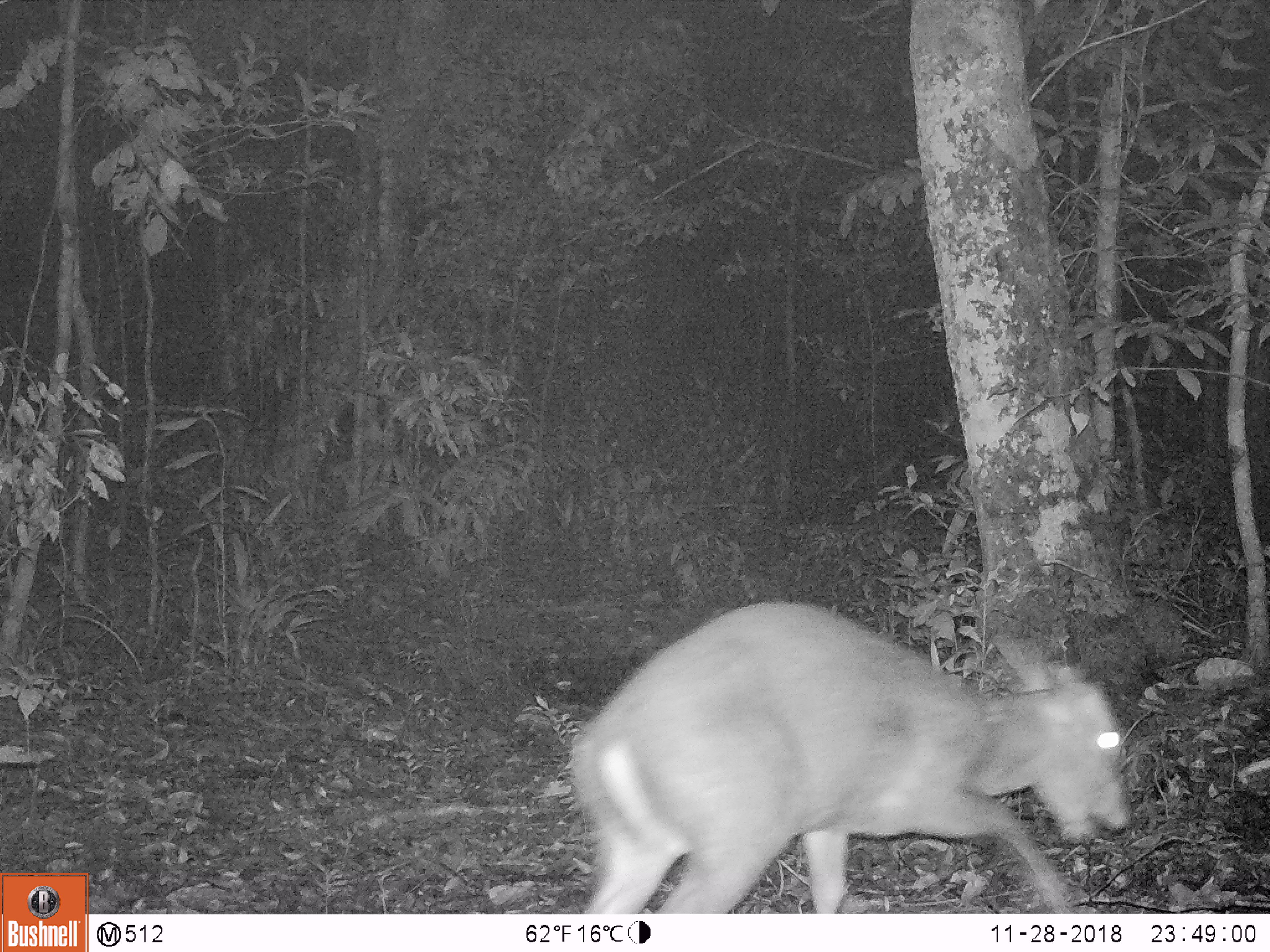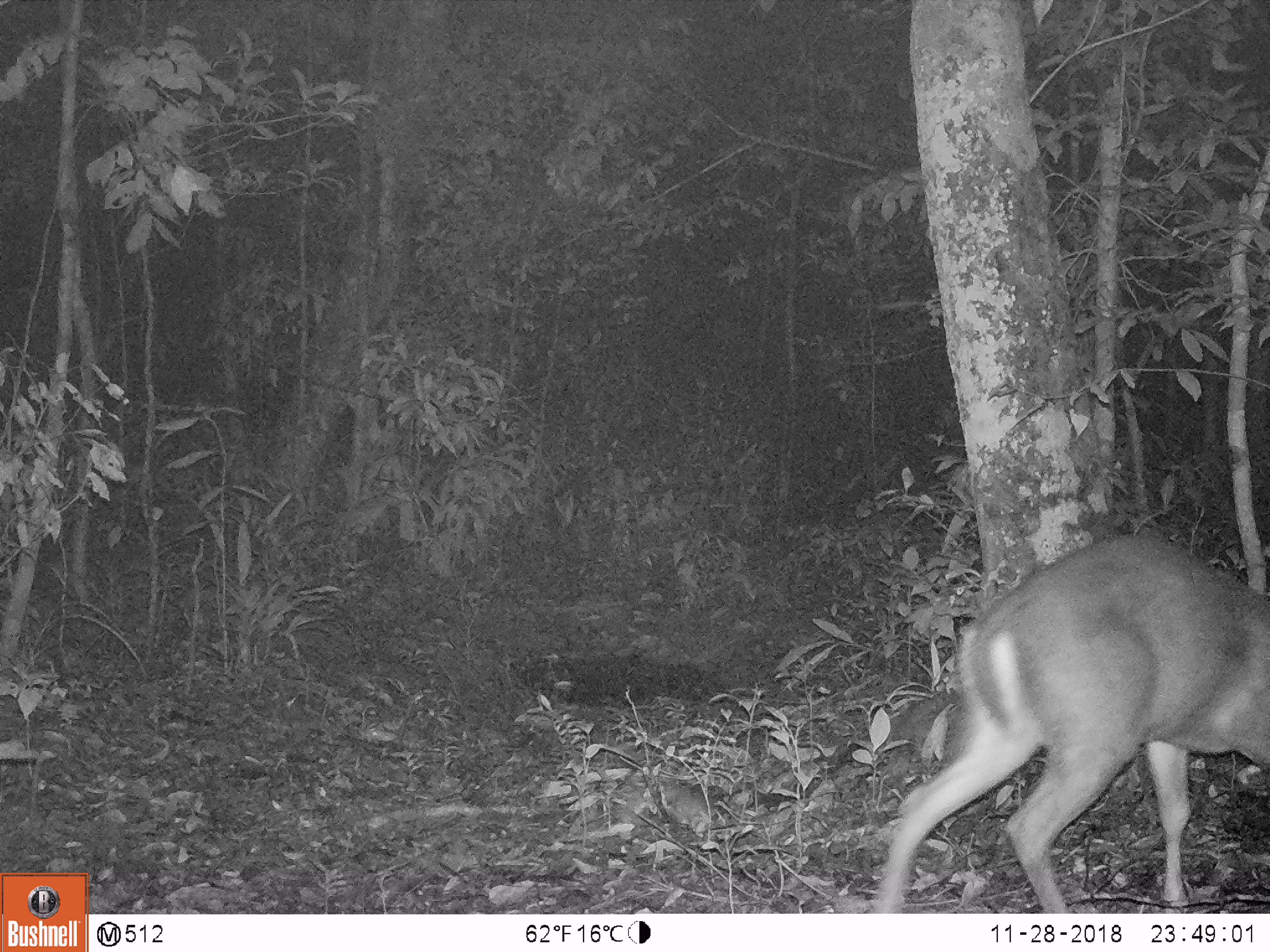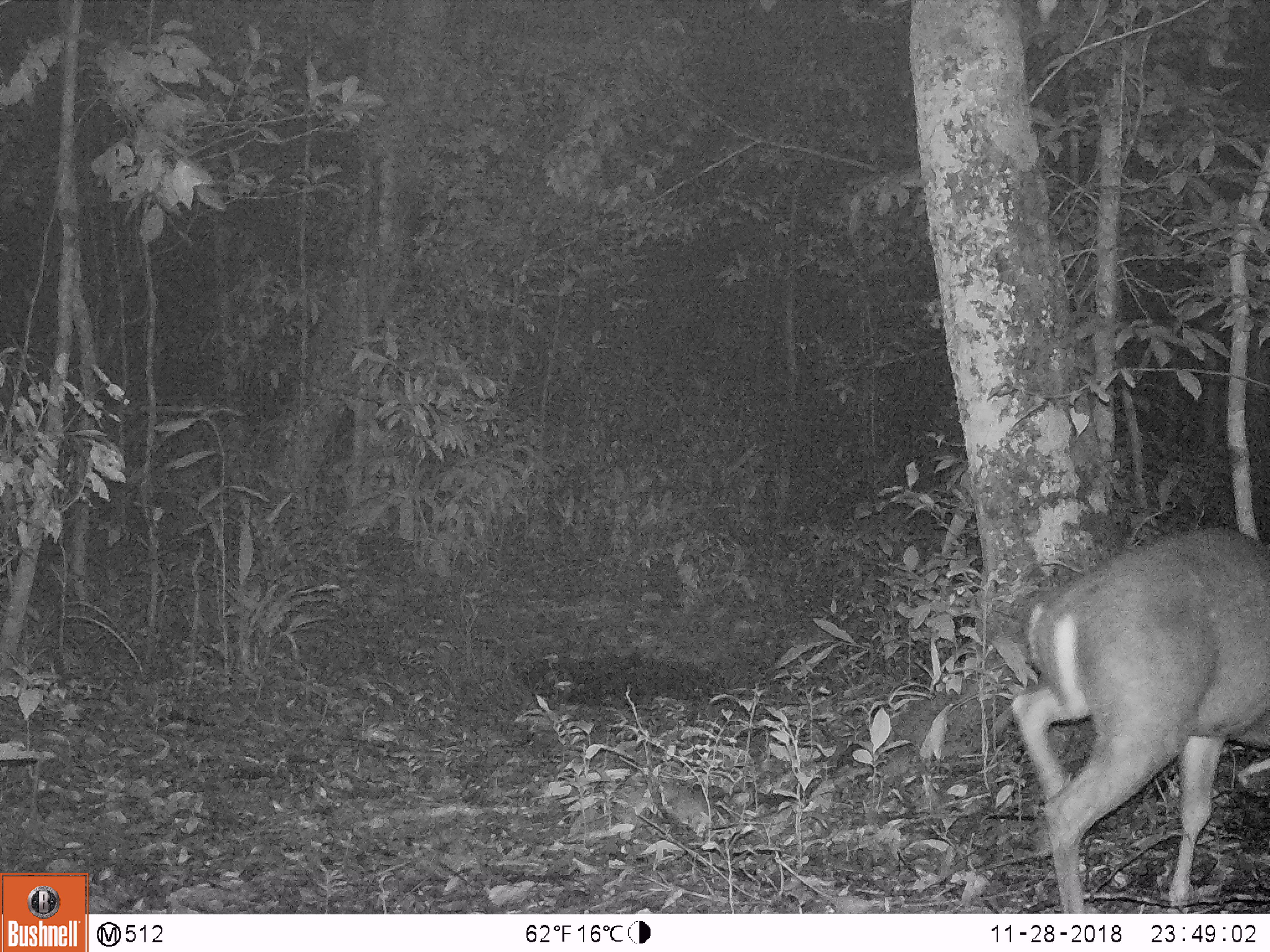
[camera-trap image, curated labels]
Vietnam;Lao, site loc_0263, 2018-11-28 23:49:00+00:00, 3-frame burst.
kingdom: Animalia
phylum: Chordata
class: Mammalia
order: Artiodactyla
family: Cervidae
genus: Muntiacus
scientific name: Muntiacus vuquangensis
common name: large-antlered muntjac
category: large antlered muntjac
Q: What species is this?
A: Large antlered muntjac (large-antlered muntjac) (Muntiacus vuquangensis).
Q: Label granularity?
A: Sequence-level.